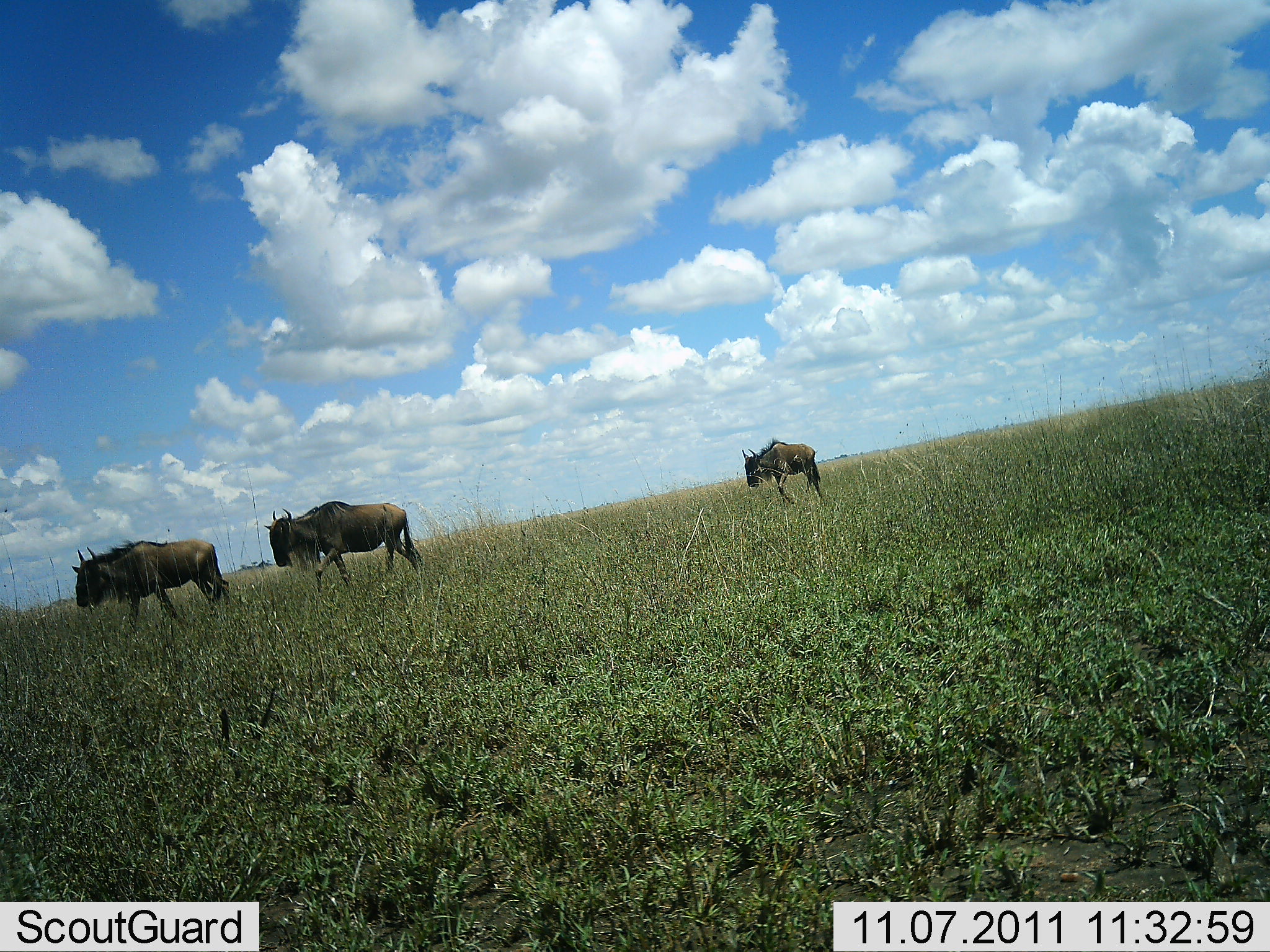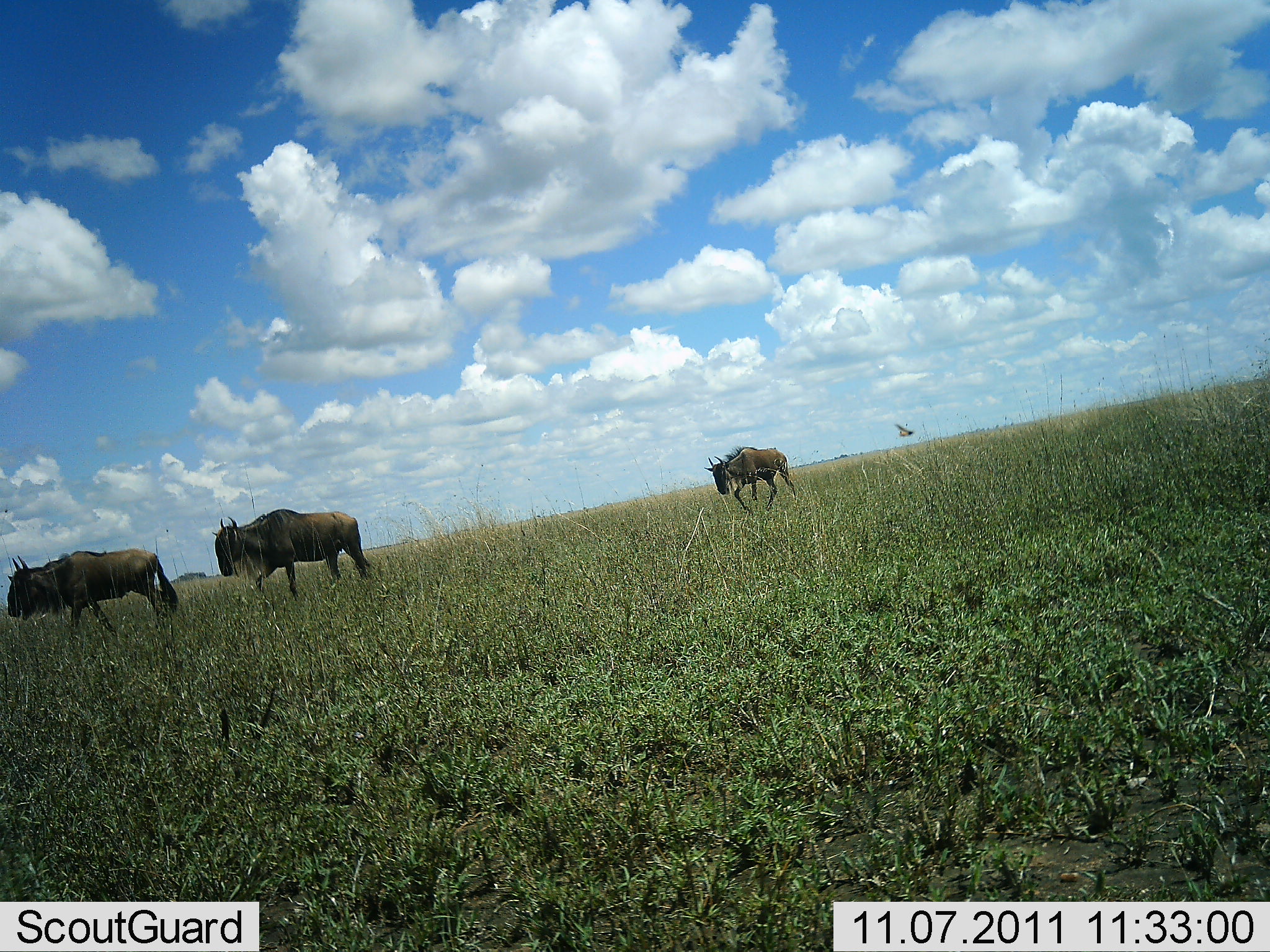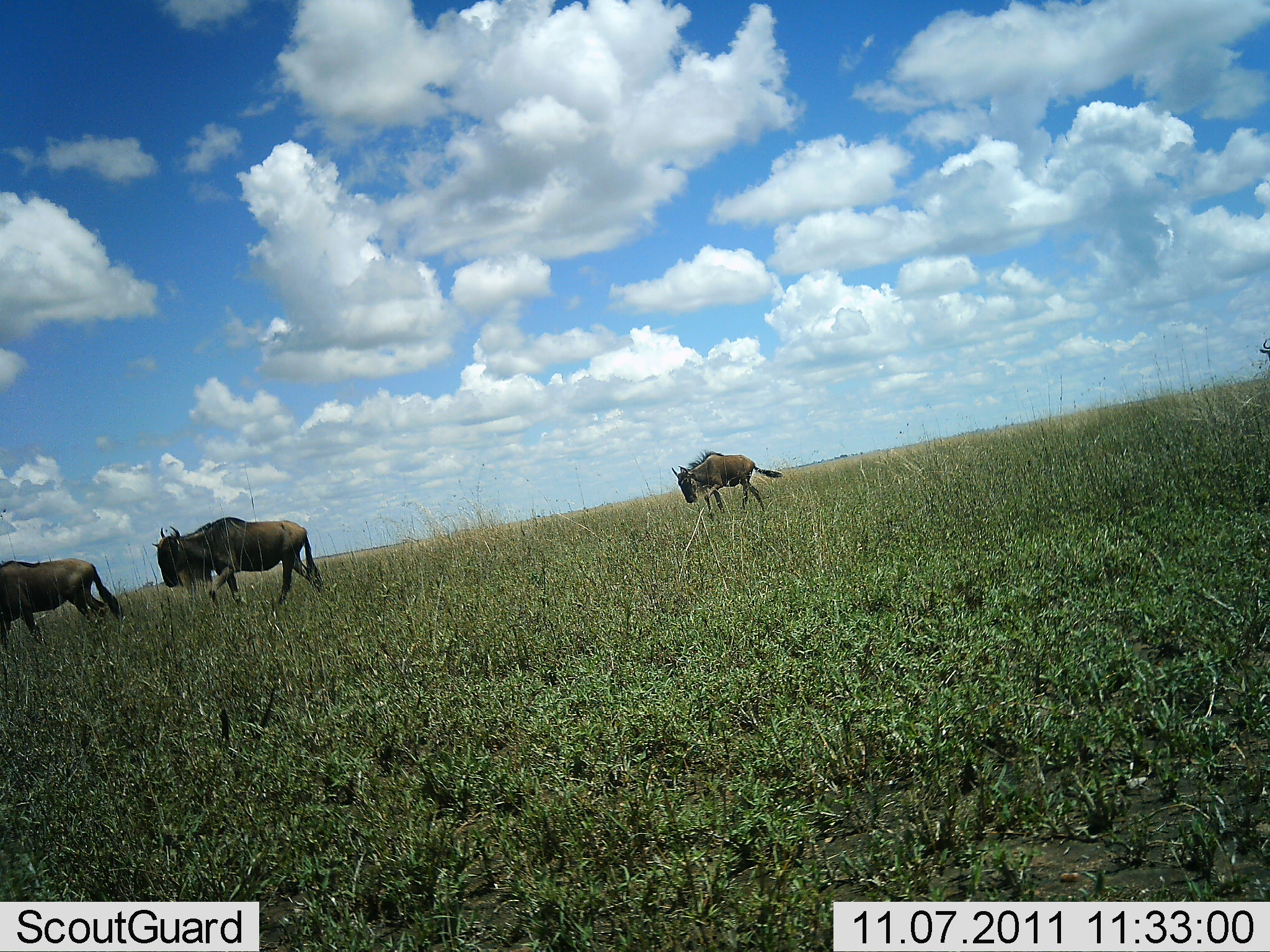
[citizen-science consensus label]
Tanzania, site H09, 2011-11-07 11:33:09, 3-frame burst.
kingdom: Animalia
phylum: Chordata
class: Mammalia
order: Artiodactyla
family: Bovidae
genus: Connochaetes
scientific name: Connochaetes taurinus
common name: blue wildebeest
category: wildebeest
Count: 3.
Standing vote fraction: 0%.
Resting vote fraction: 0%.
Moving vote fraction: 100%.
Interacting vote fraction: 0%.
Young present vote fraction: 0%.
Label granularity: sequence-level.